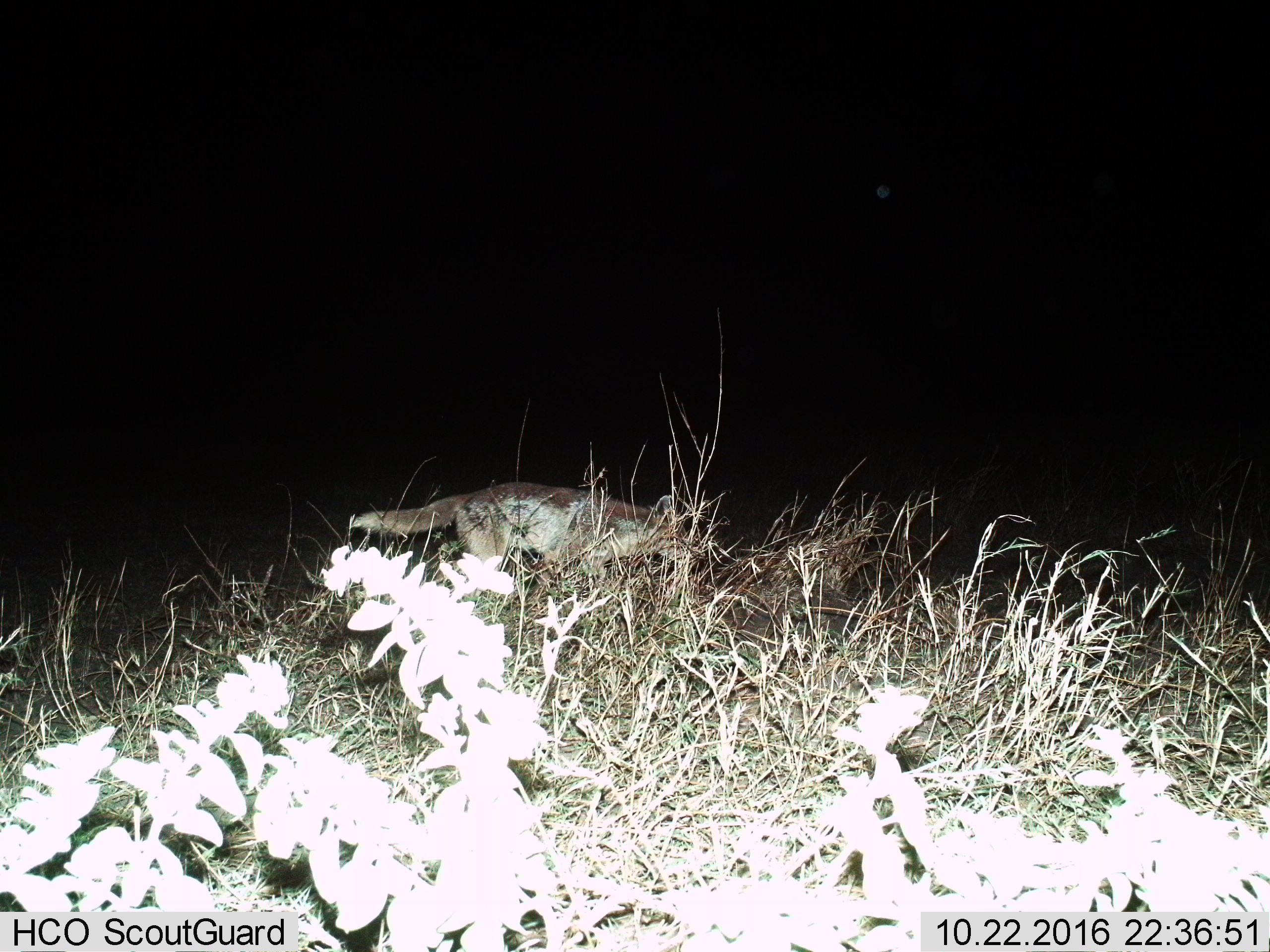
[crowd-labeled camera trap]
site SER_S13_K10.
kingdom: Animalia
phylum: Chordata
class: Mammalia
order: Carnivora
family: Canidae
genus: Lupulella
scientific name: Lupulella mesomelas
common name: black-backed jackal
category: jackalblackbacked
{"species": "jackalblackbacked (black-backed jackal) (Lupulella mesomelas)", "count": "1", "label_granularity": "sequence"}